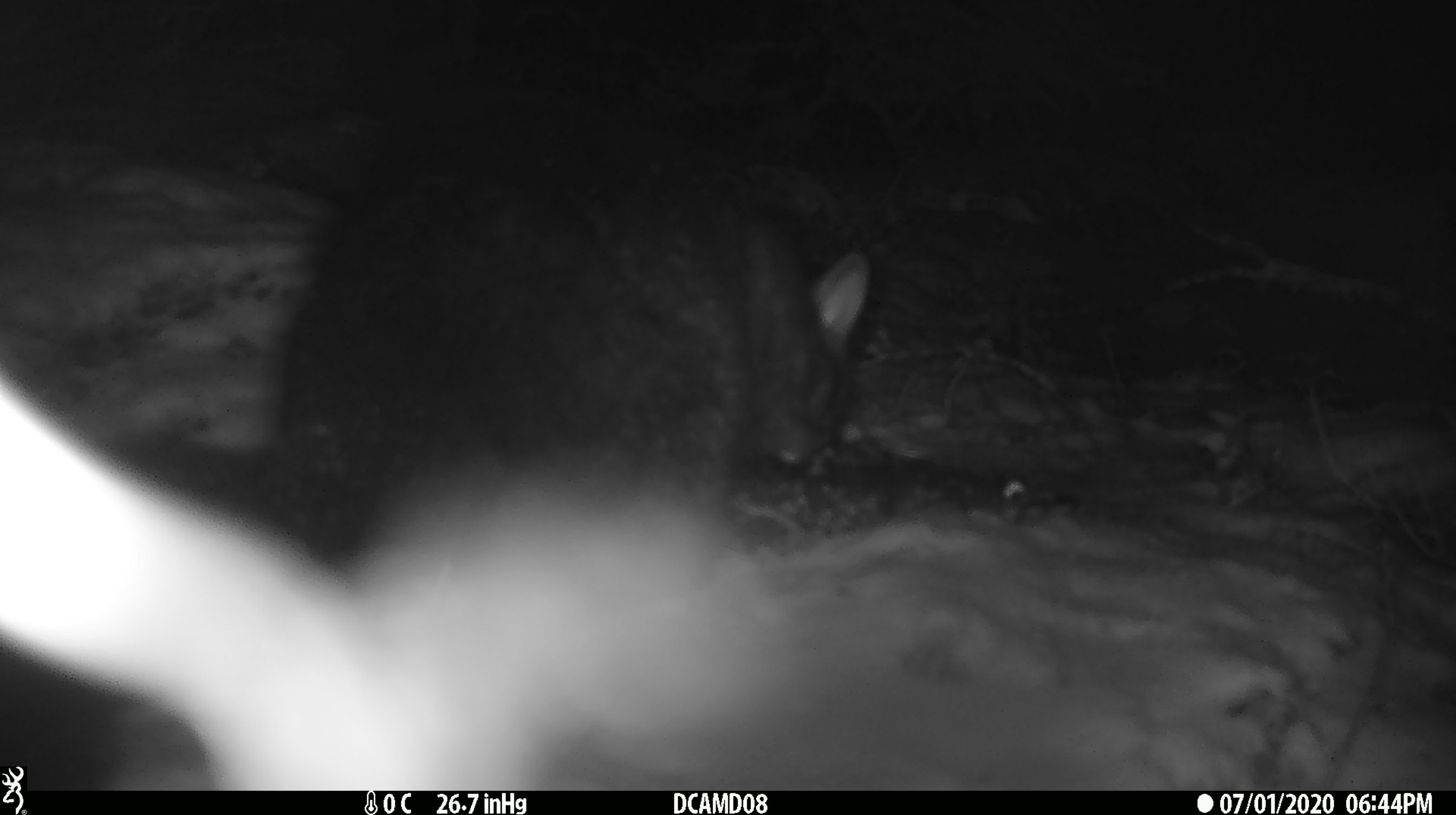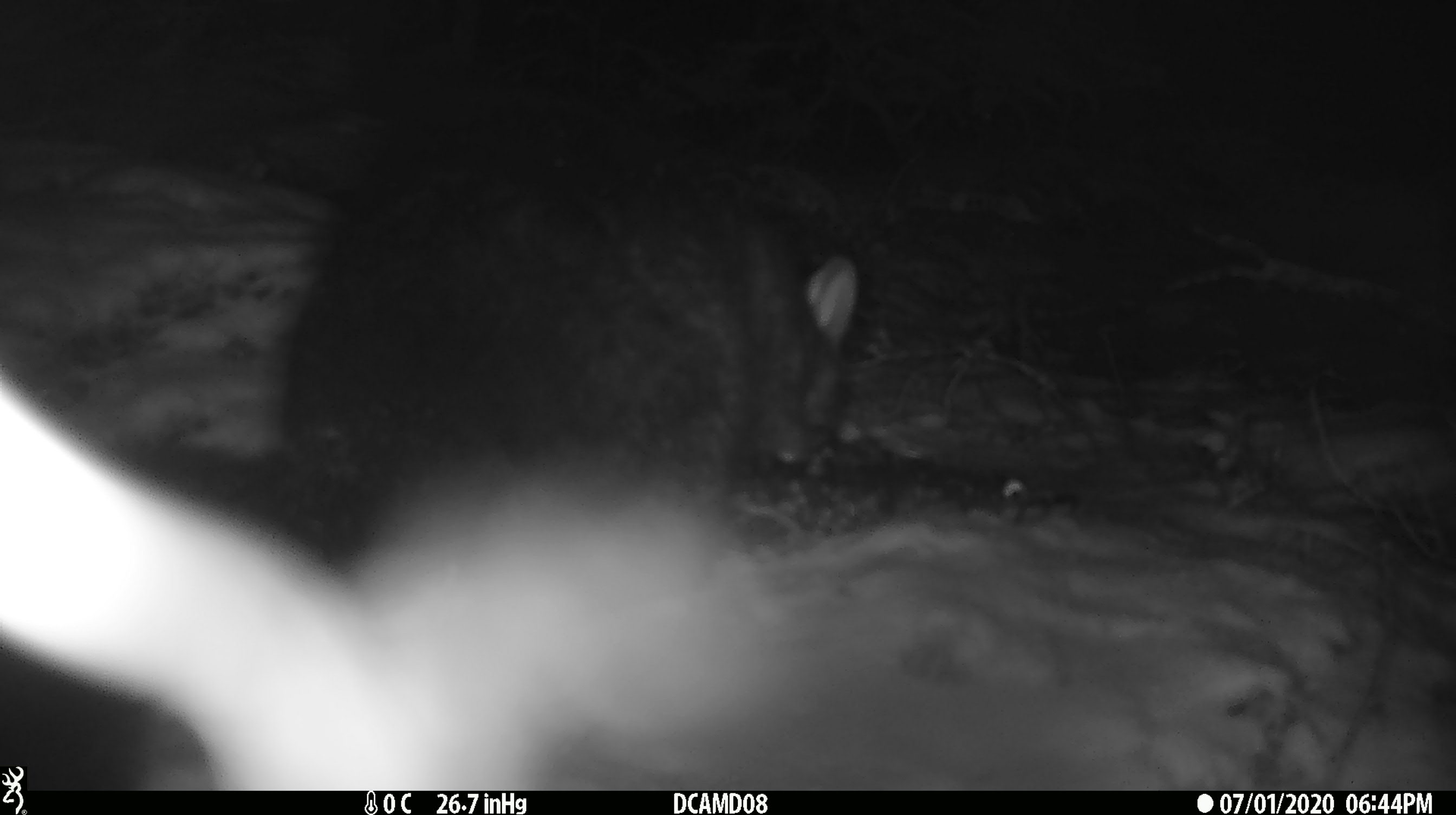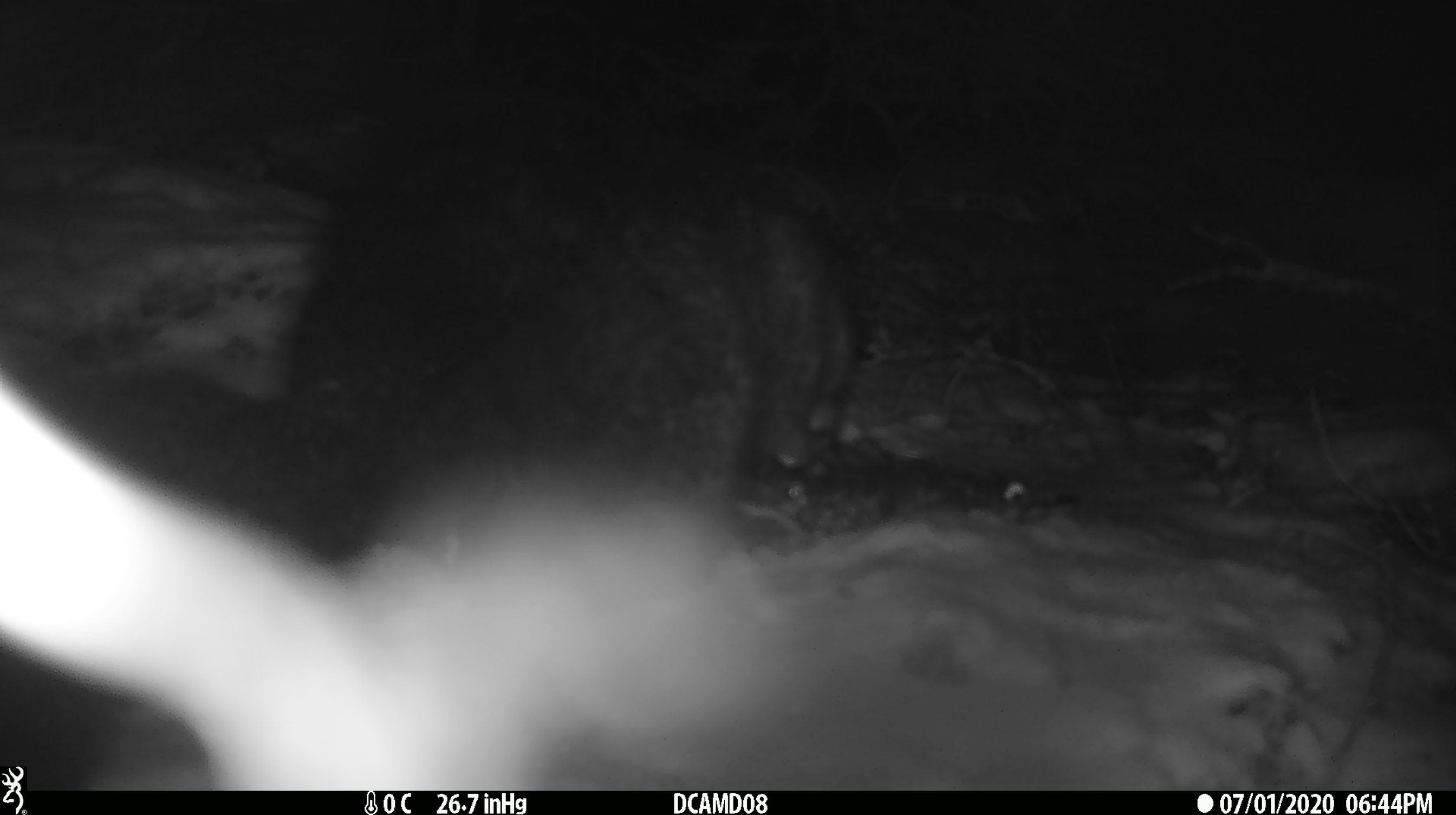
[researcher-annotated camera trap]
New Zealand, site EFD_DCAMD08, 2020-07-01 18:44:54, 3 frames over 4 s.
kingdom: Animalia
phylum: Chordata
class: Mammalia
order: Diprotodontia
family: Phalangeridae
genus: Trichosurus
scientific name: Trichosurus vulpecula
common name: common brushtail possum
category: possum